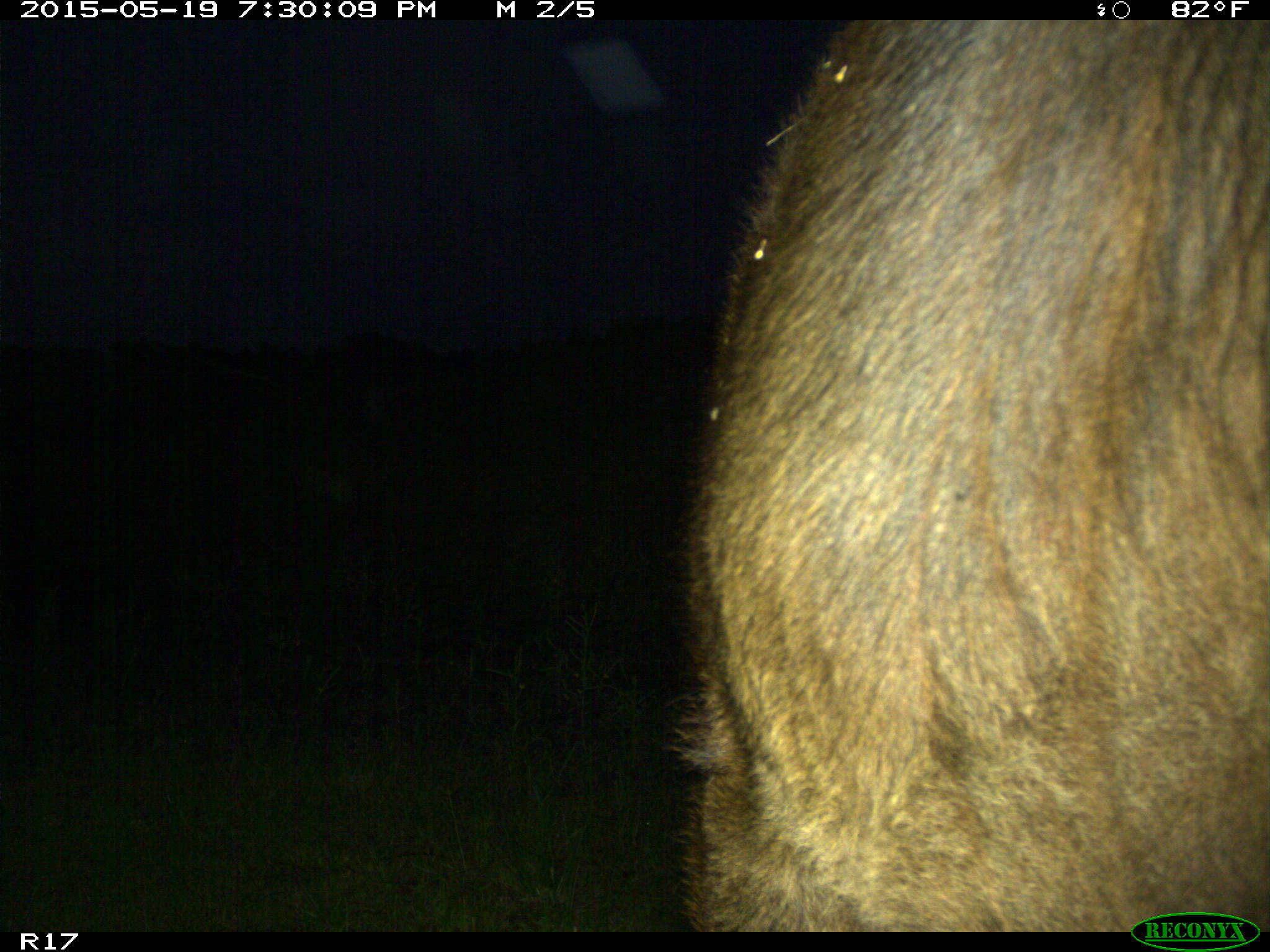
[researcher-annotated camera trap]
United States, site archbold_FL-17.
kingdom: Animalia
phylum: Chordata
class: Mammalia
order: Artiodactyla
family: Bovidae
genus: Bos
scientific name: Bos taurus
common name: domestic cow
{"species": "Bos taurus (domestic cow)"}